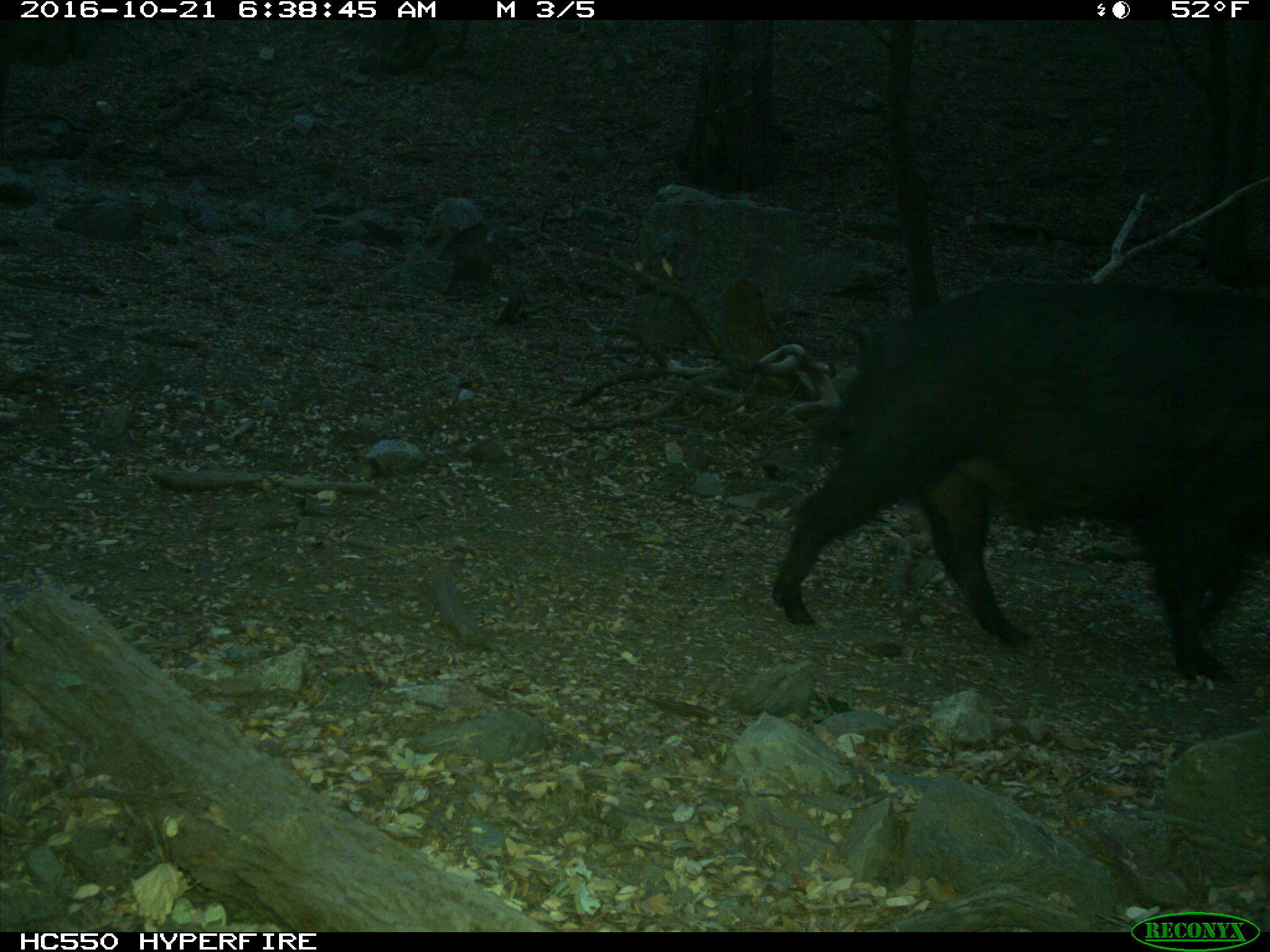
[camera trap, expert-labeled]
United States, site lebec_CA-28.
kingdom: Animalia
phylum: Chordata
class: Mammalia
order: Artiodactyla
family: Suidae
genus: Sus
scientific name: Sus scrofa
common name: wild boar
Sus scrofa (wild boar).